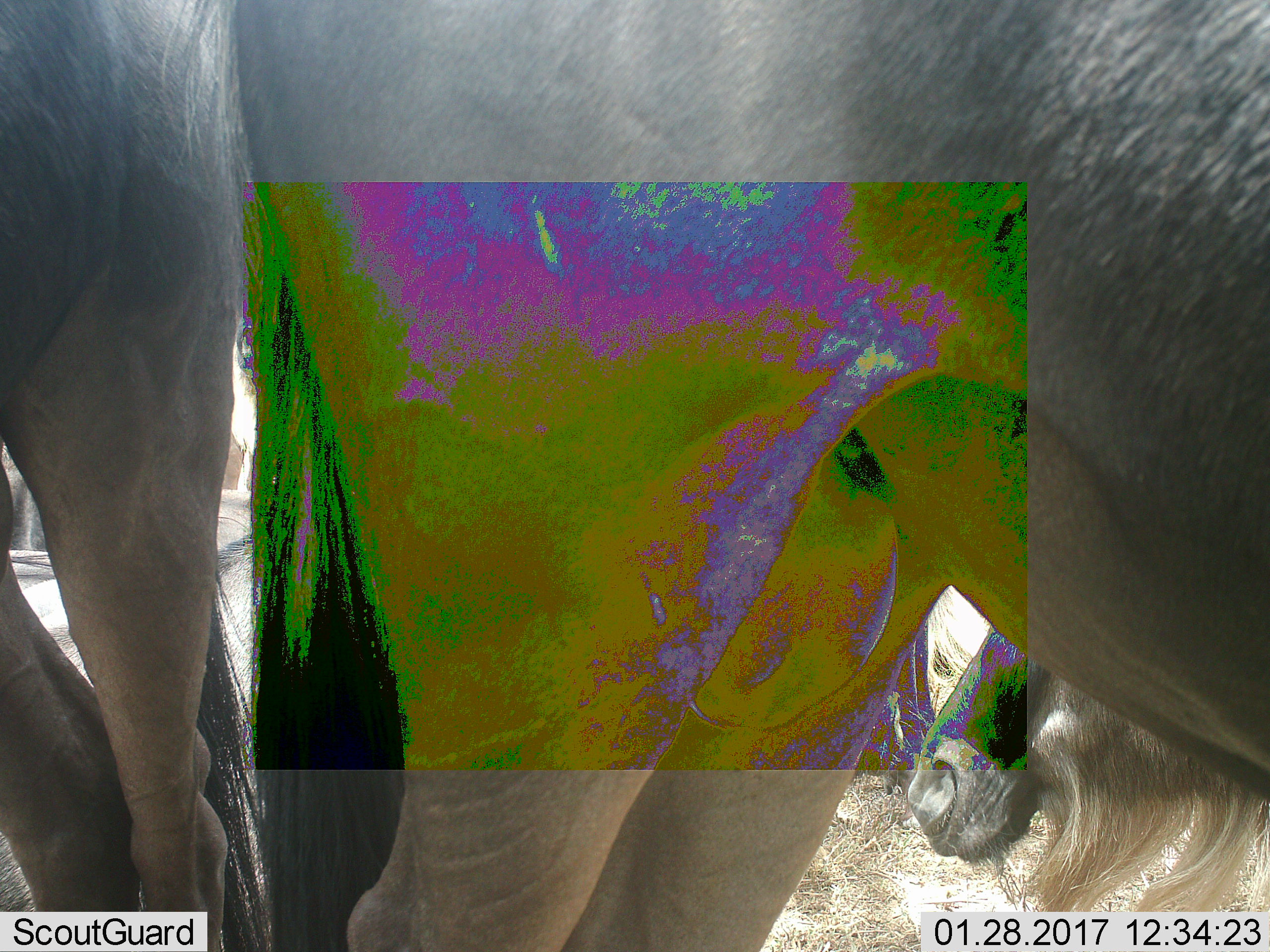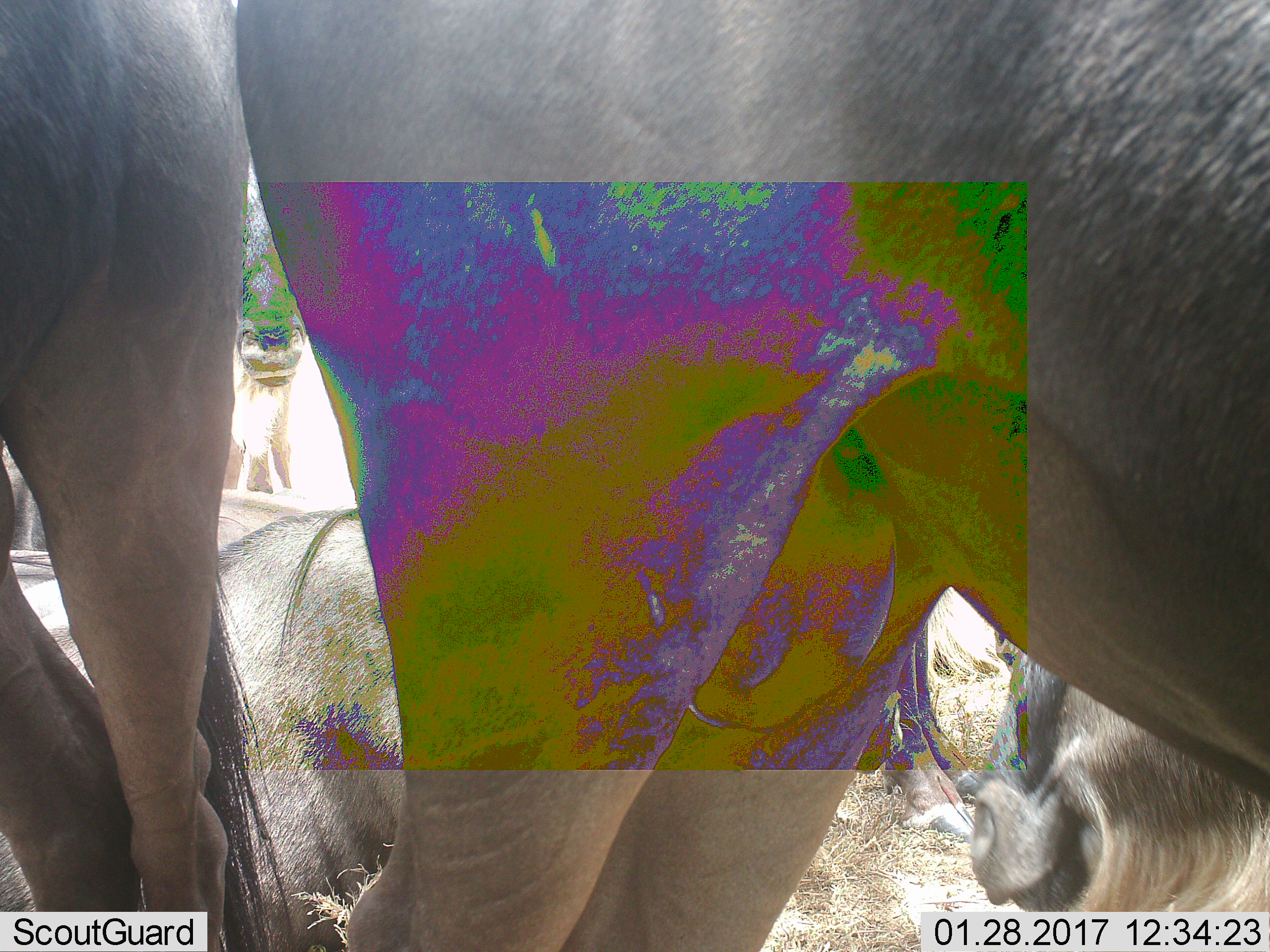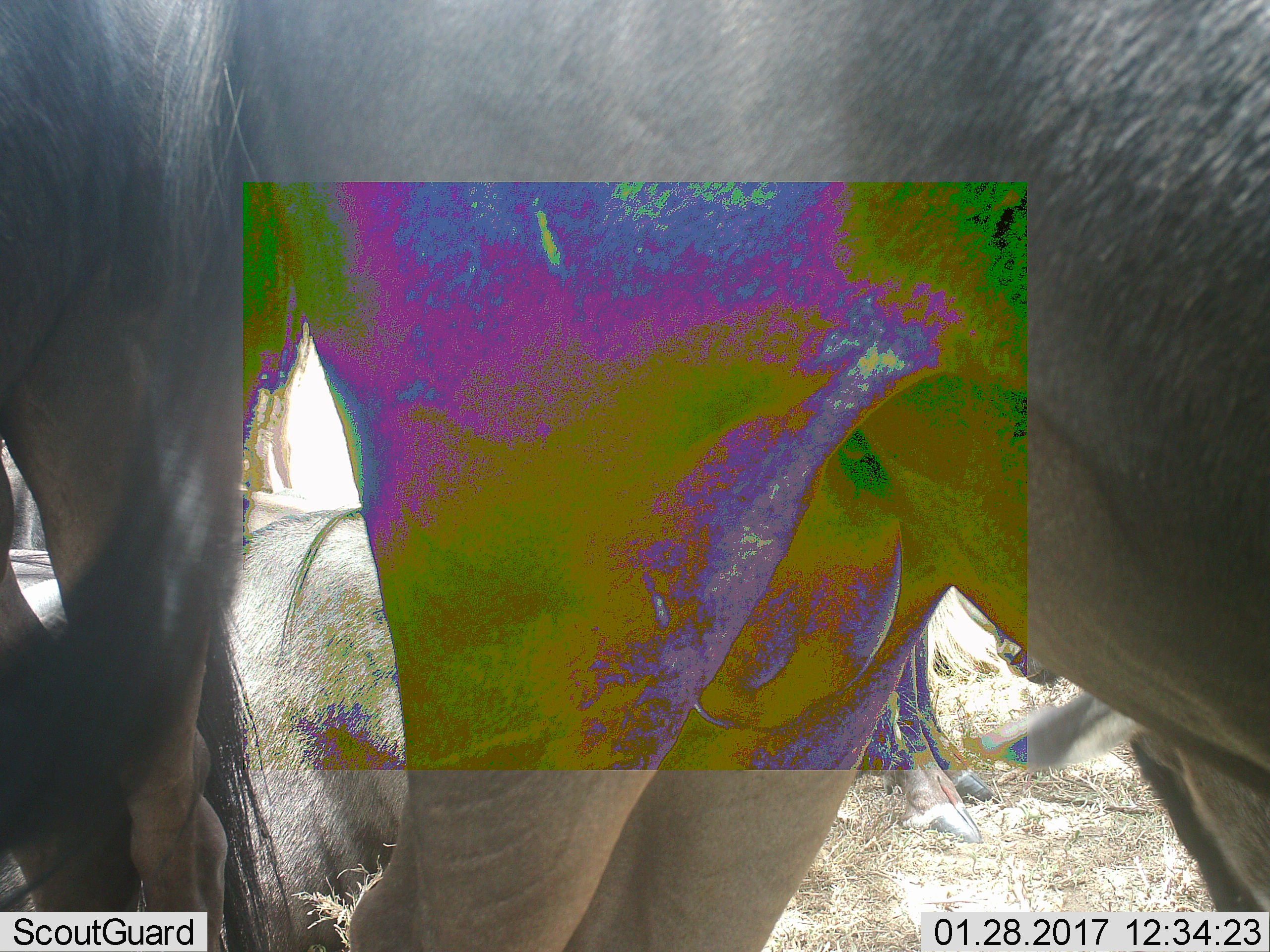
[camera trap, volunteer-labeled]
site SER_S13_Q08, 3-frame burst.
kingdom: Animalia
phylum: Chordata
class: Mammalia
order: Artiodactyla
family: Bovidae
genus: Connochaetes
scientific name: Connochaetes taurinus taurinus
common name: blue wildebeest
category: wildebeestblue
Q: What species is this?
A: Wildebeestblue (blue wildebeest) (Connochaetes taurinus taurinus).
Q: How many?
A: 4.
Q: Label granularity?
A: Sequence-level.